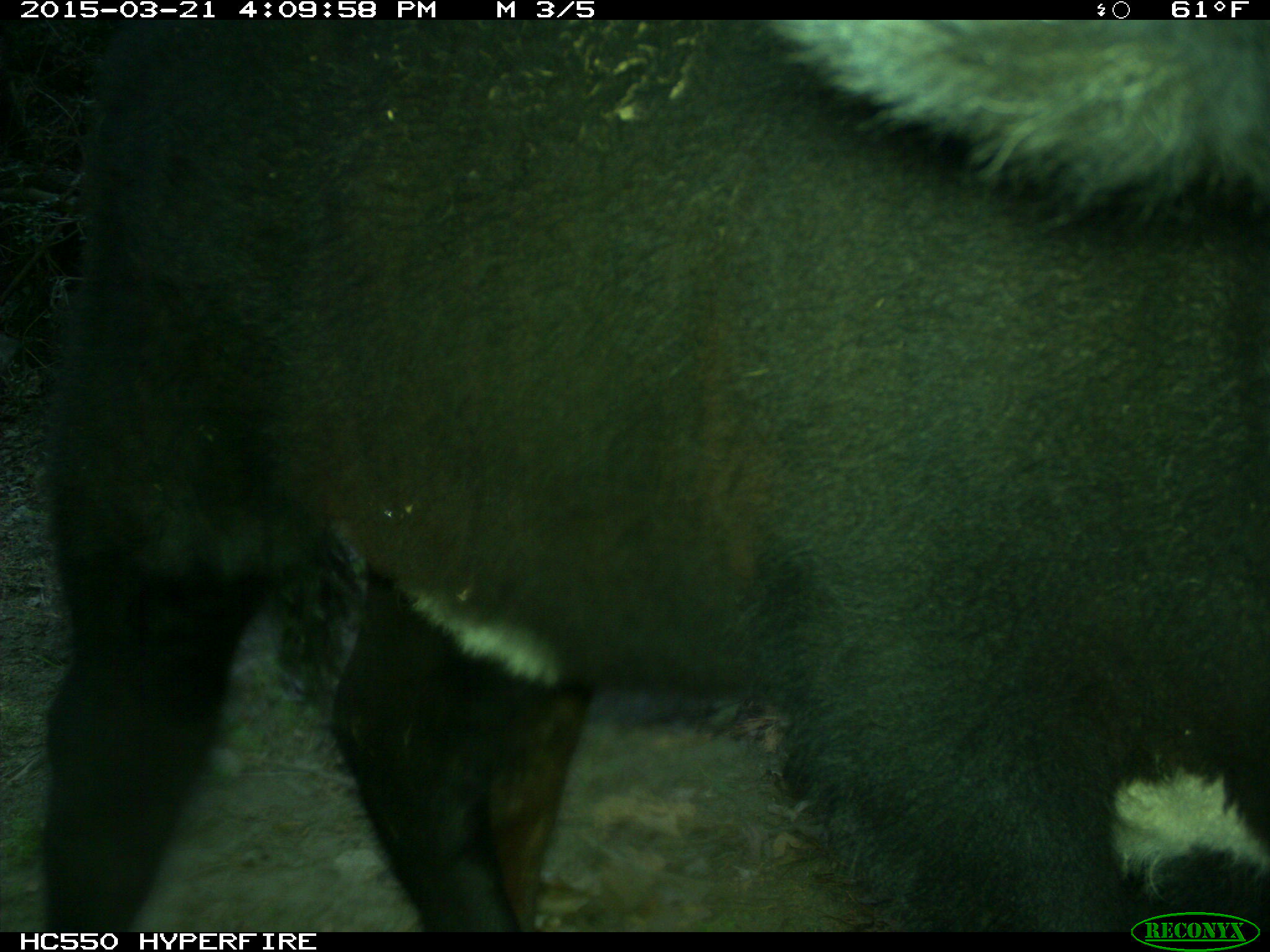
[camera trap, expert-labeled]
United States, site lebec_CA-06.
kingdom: Animalia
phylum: Chordata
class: Mammalia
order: Artiodactyla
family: Bovidae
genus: Bos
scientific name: Bos taurus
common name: domestic cow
Bos taurus (domestic cow).